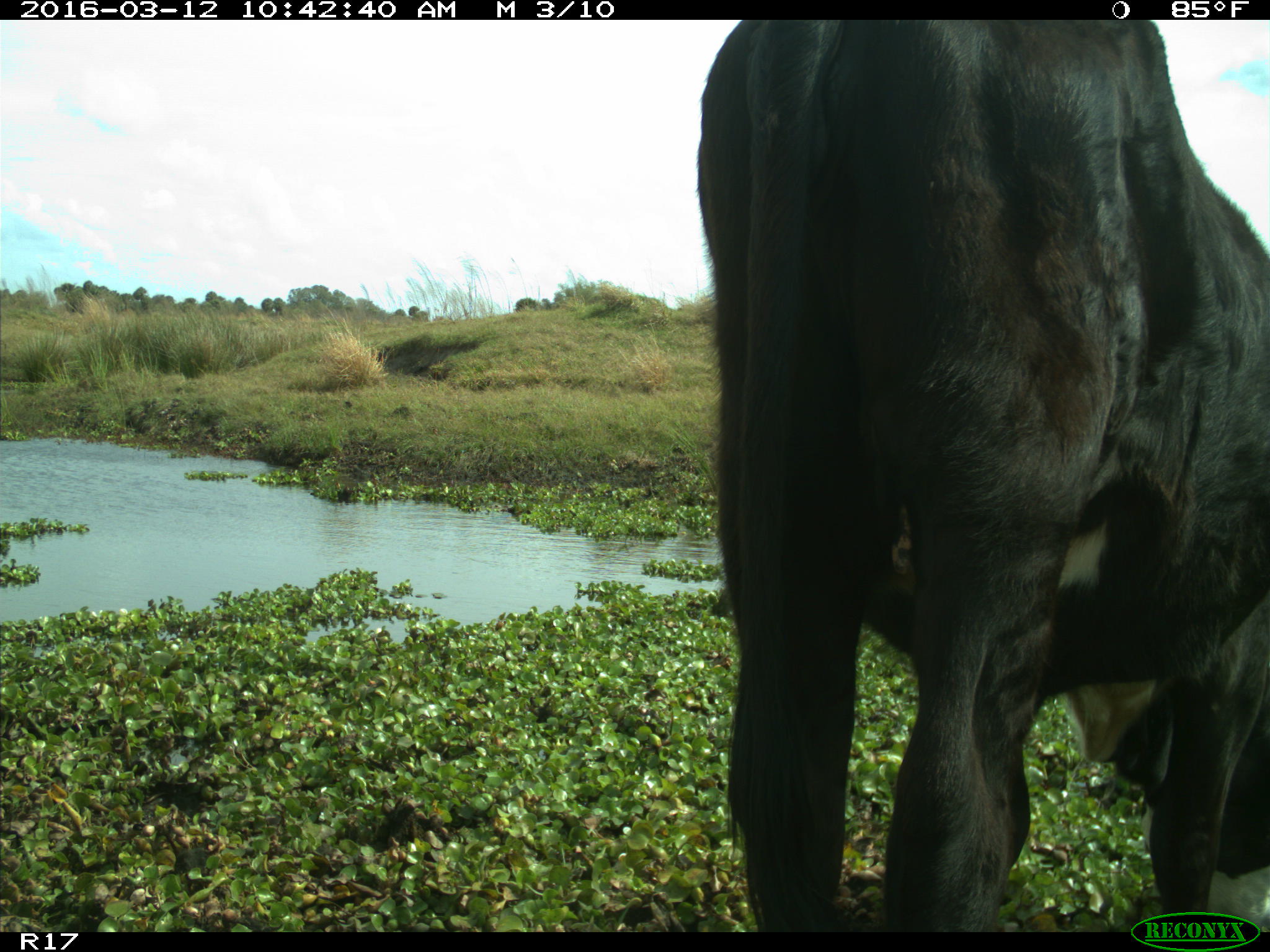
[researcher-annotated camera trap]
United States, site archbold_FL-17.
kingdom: Animalia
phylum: Chordata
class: Mammalia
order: Artiodactyla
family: Bovidae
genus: Bos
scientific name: Bos taurus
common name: domestic cow